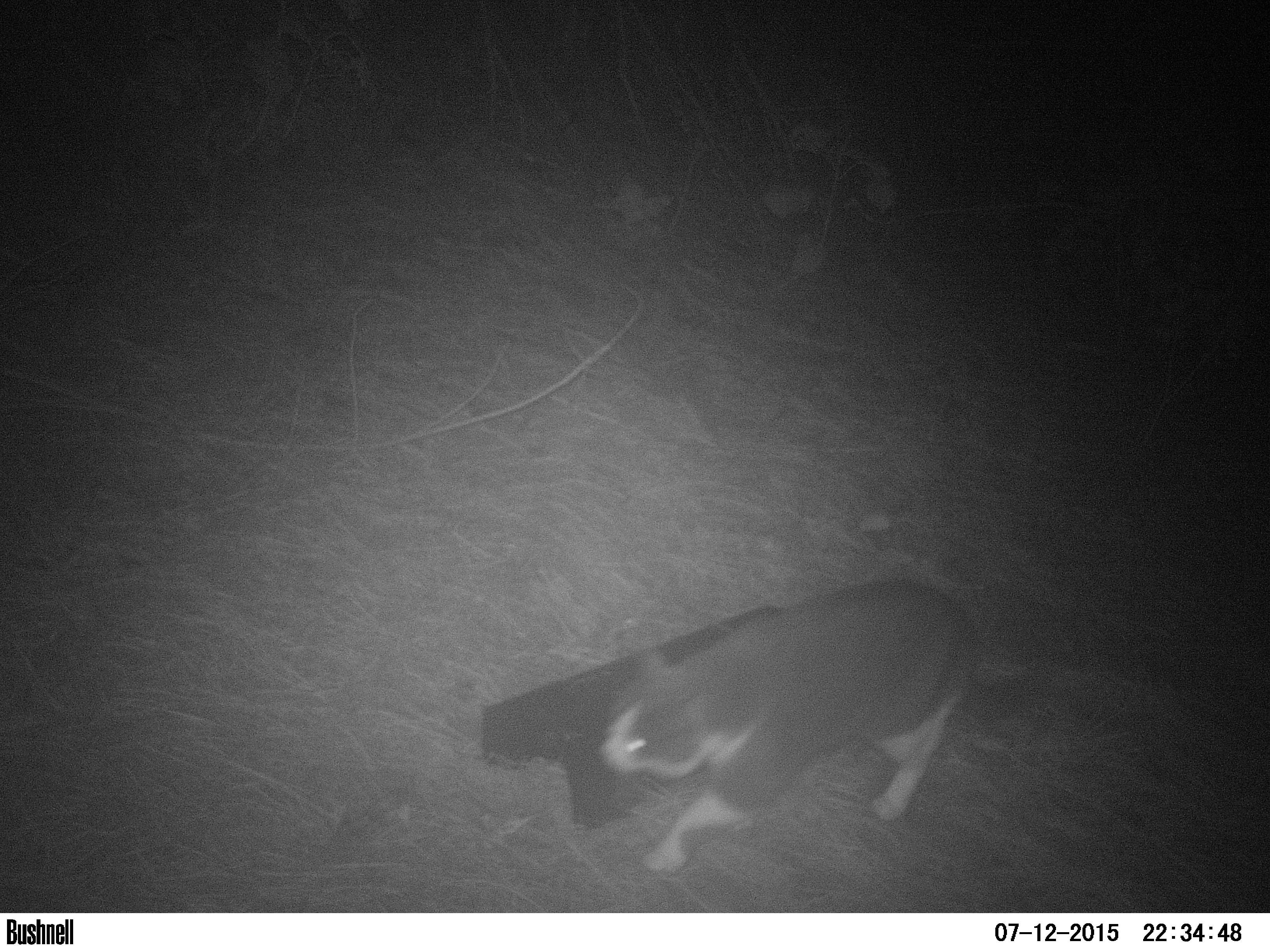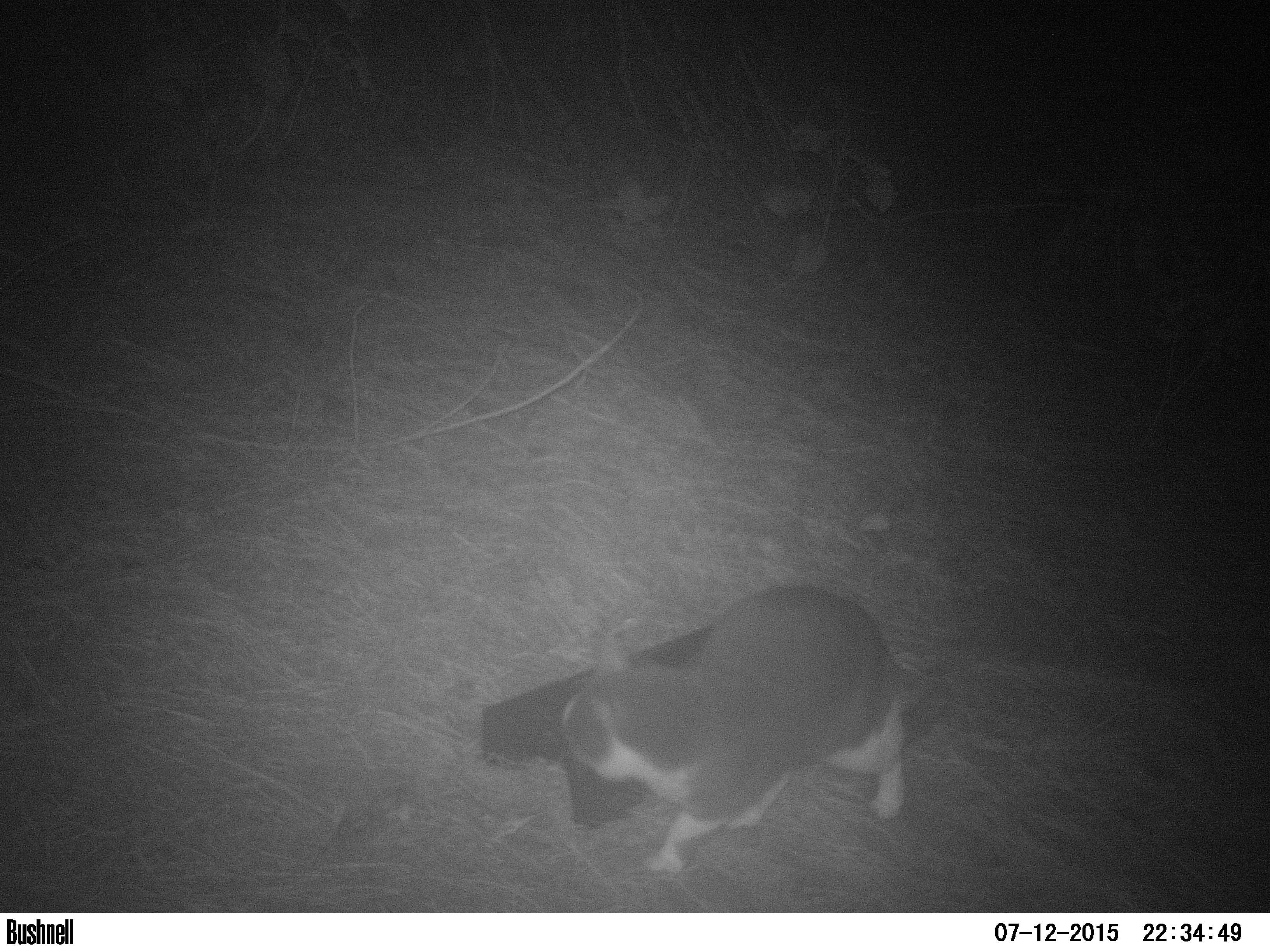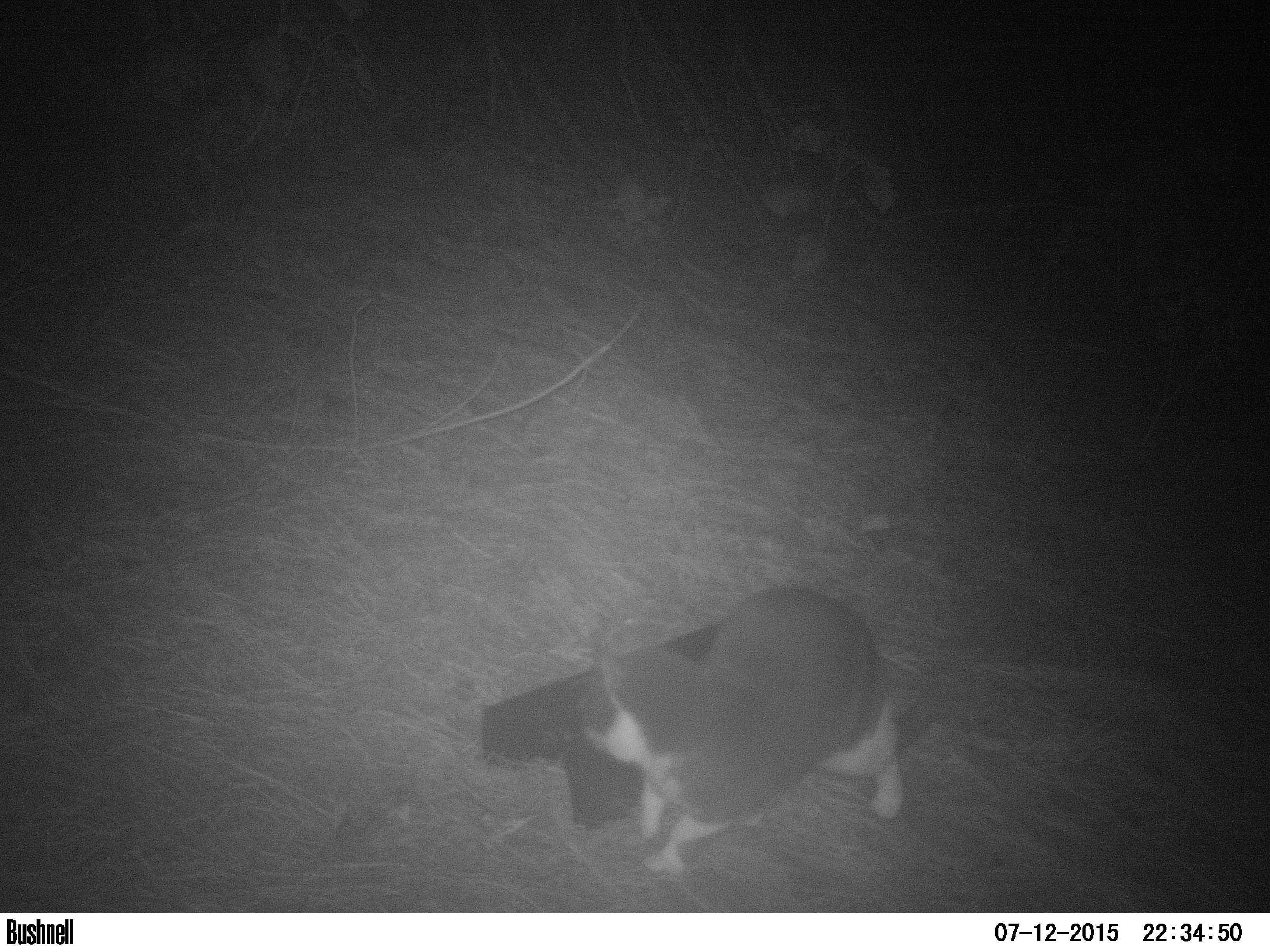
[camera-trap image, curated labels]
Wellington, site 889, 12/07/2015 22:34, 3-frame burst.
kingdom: Animalia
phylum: Chordata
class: Mammalia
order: Carnivora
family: Felidae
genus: Felis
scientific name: Felis catus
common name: cat